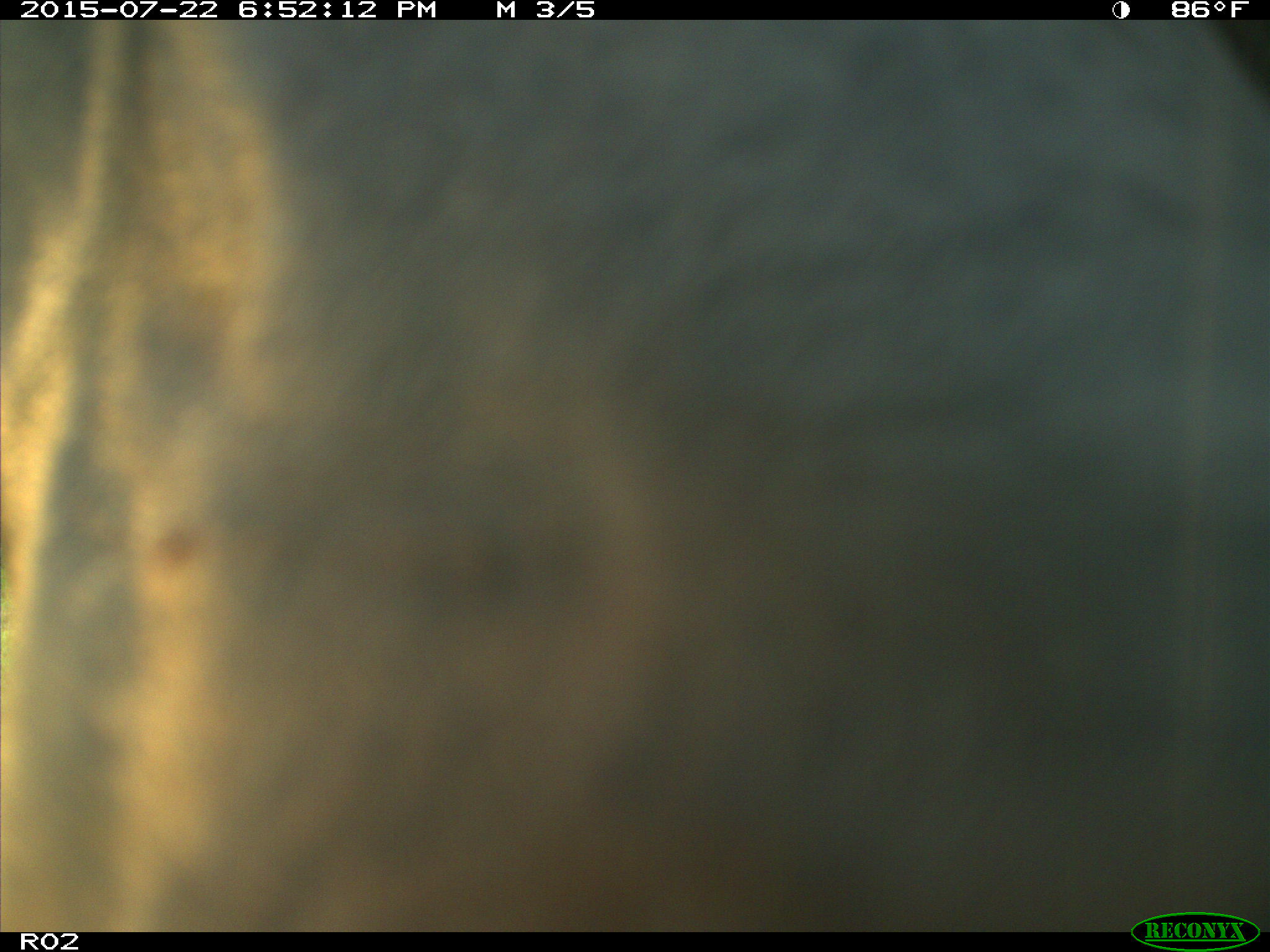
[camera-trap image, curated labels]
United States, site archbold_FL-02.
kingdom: Animalia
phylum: Chordata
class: Mammalia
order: Artiodactyla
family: Bovidae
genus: Bos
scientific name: Bos taurus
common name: domestic cow